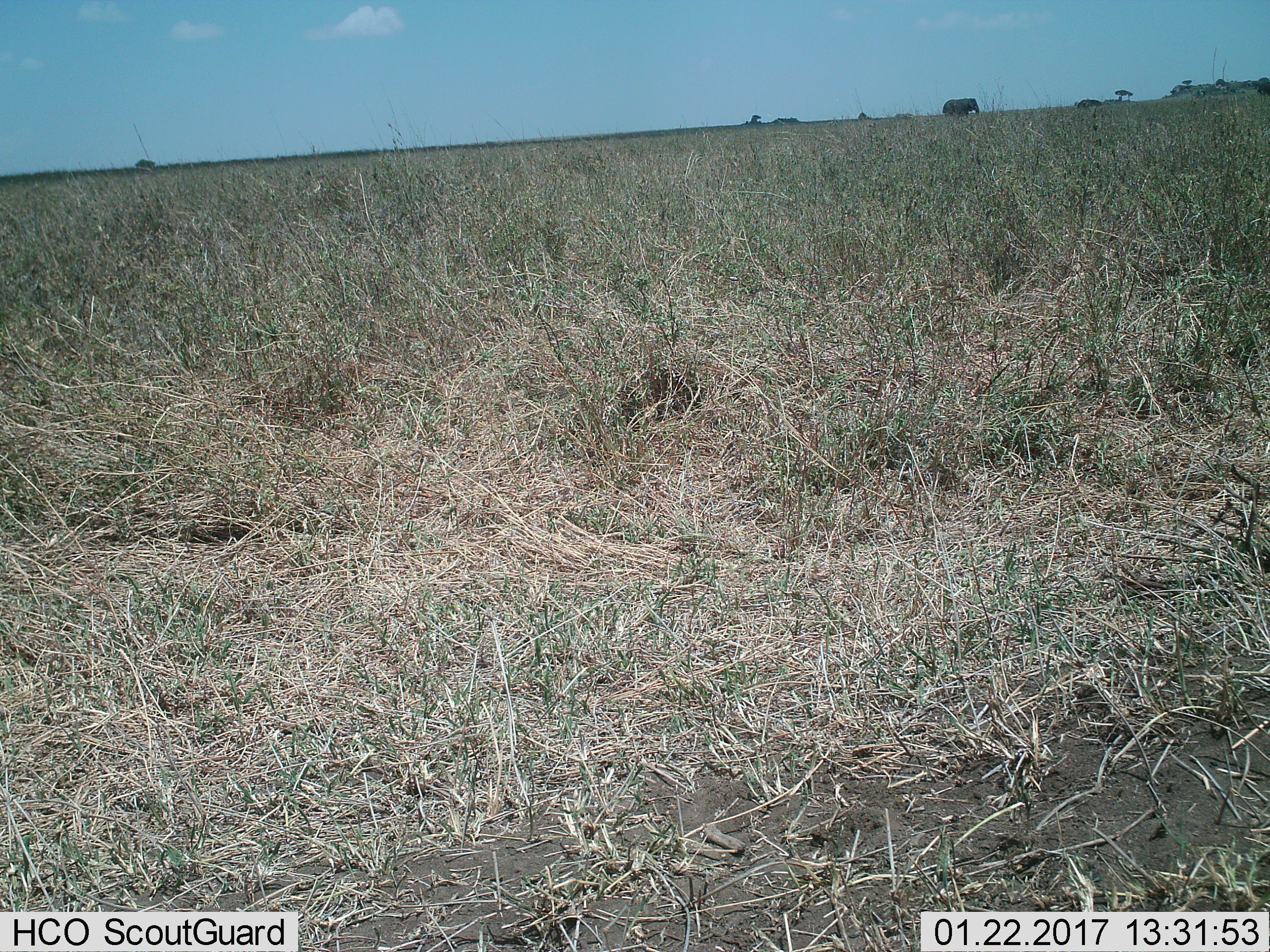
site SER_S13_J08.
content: unidentified animal